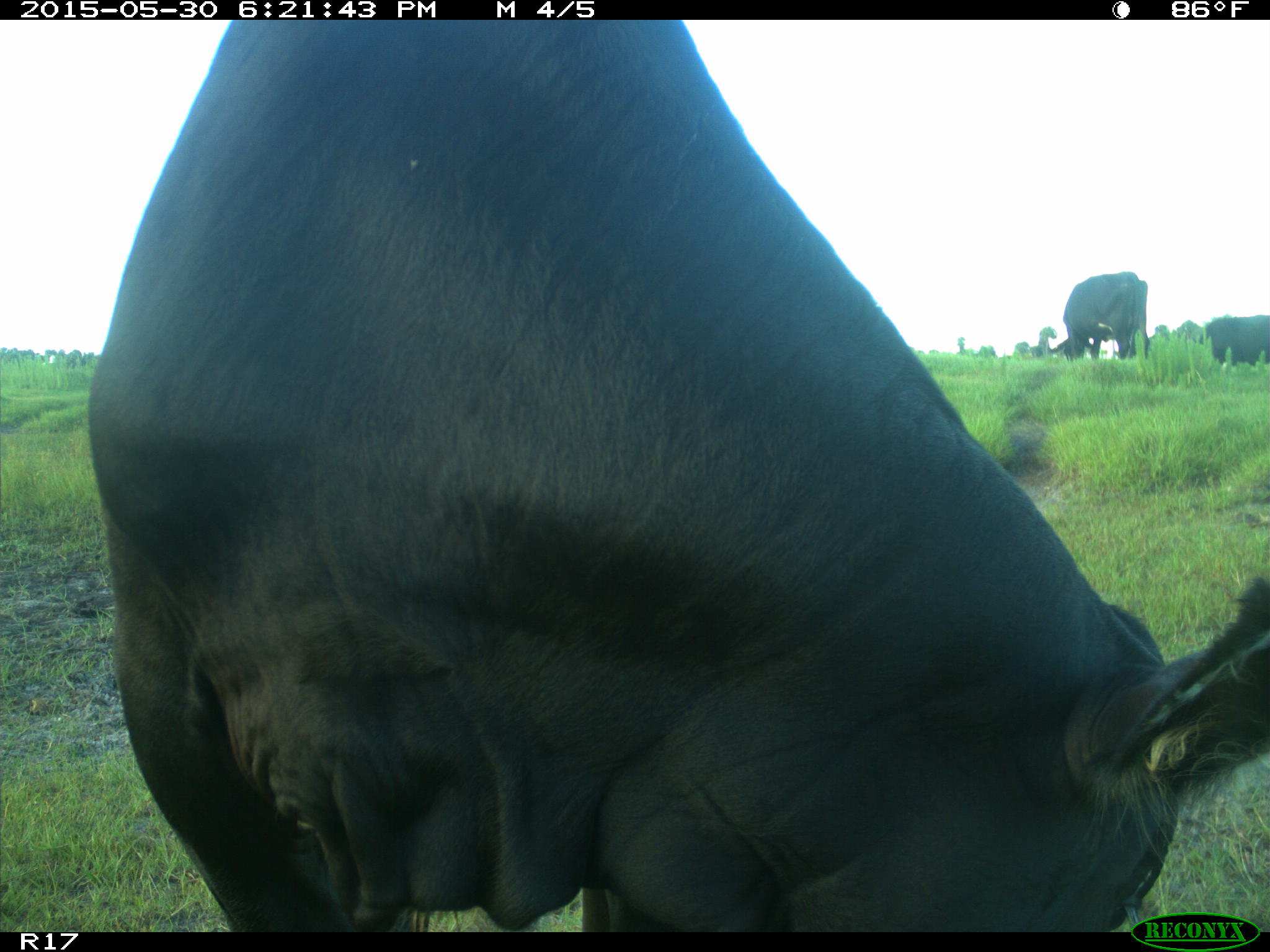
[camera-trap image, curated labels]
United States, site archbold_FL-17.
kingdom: Animalia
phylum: Chordata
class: Mammalia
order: Artiodactyla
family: Bovidae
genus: Bos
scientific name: Bos taurus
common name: domestic cow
Bos taurus (domestic cow).